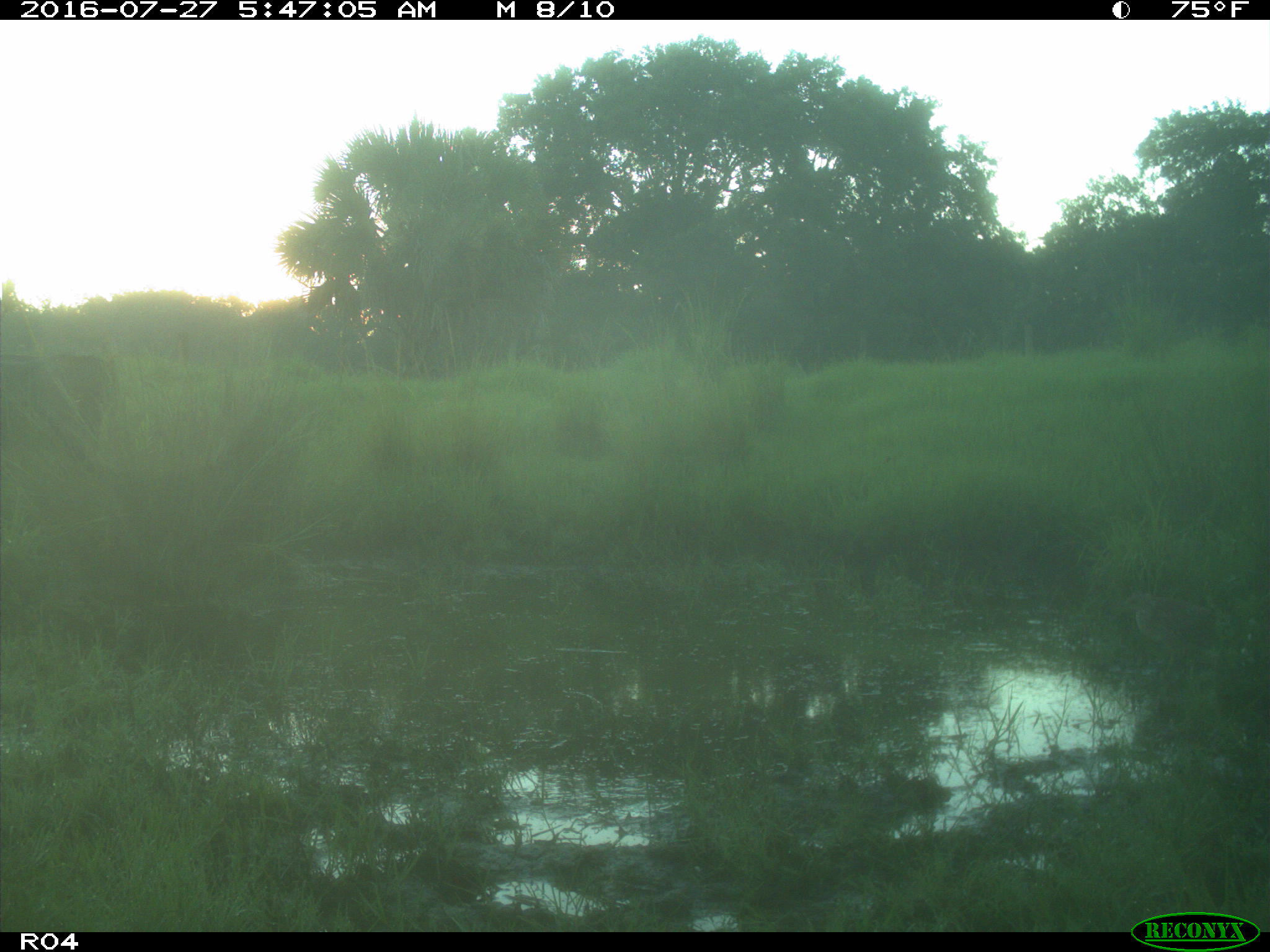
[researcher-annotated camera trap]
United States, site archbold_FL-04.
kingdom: Animalia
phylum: Chordata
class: Mammalia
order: Artiodactyla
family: Bovidae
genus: Bos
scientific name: Bos taurus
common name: domestic cow